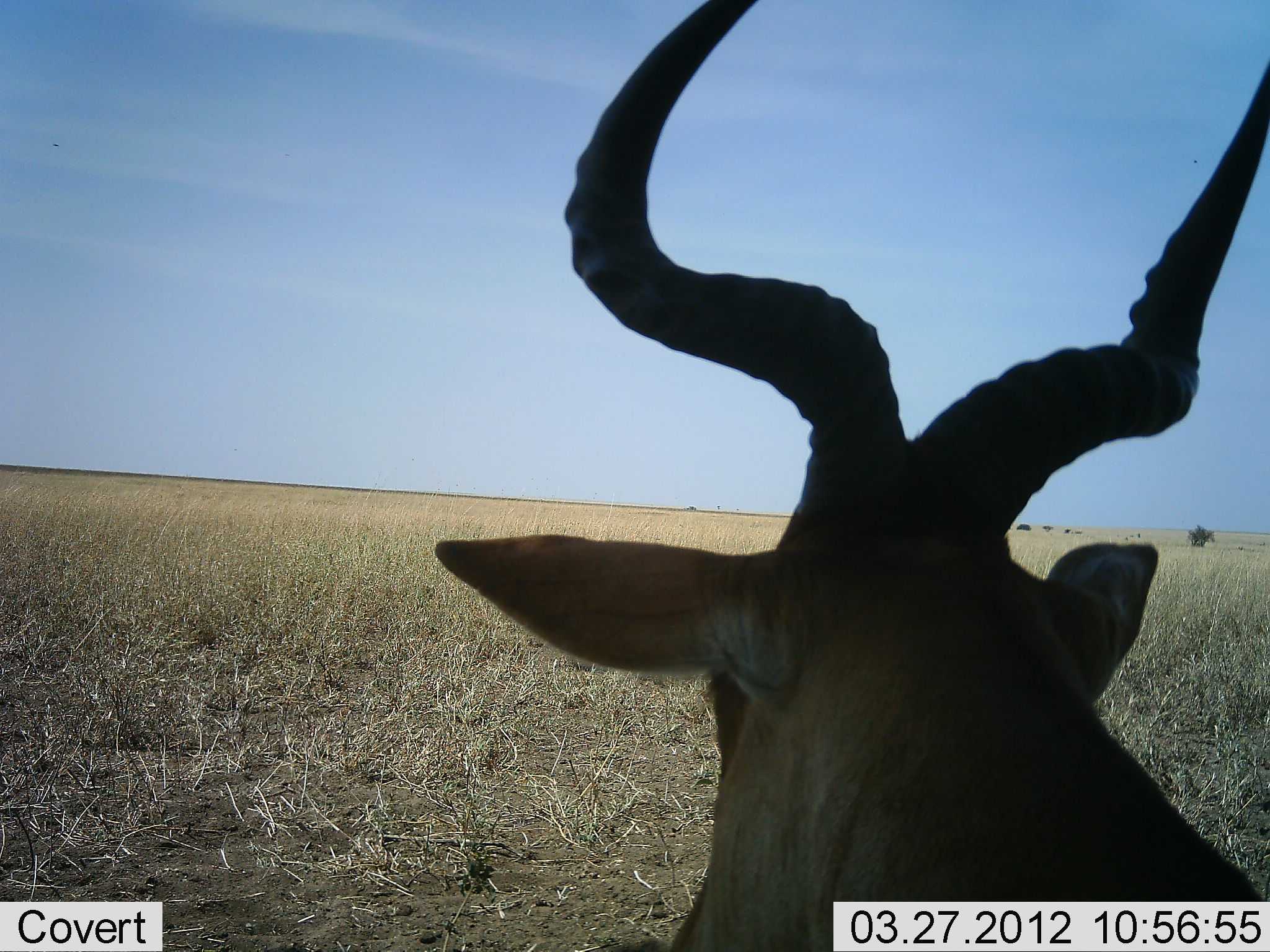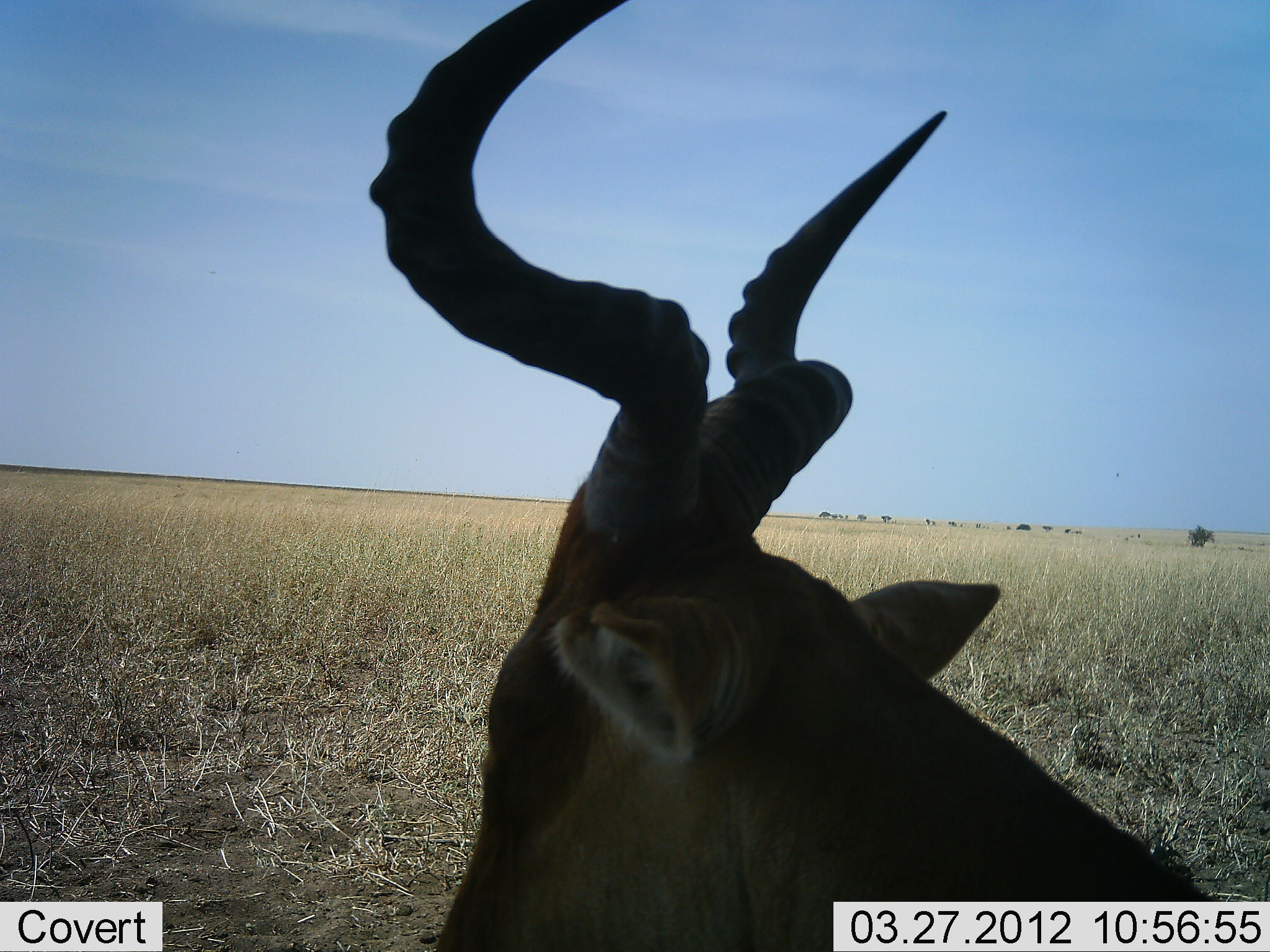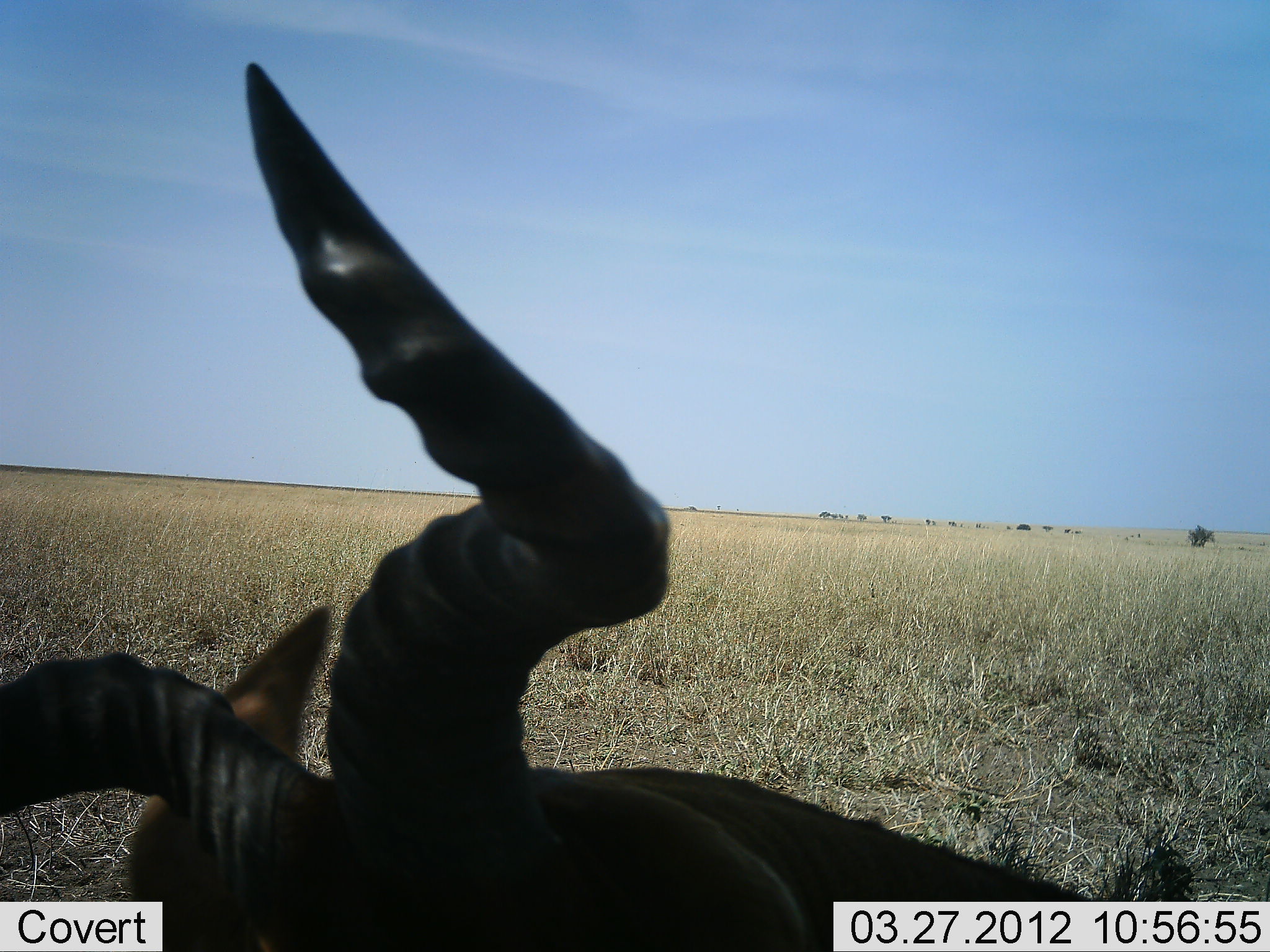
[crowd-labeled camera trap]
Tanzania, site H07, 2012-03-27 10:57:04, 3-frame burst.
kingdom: Animalia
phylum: Chordata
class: Mammalia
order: Artiodactyla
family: Bovidae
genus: Alcelaphus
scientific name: Alcelaphus buselaphus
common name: hartebeest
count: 1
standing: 50%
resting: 44%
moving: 6%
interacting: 0%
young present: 0%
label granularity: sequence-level